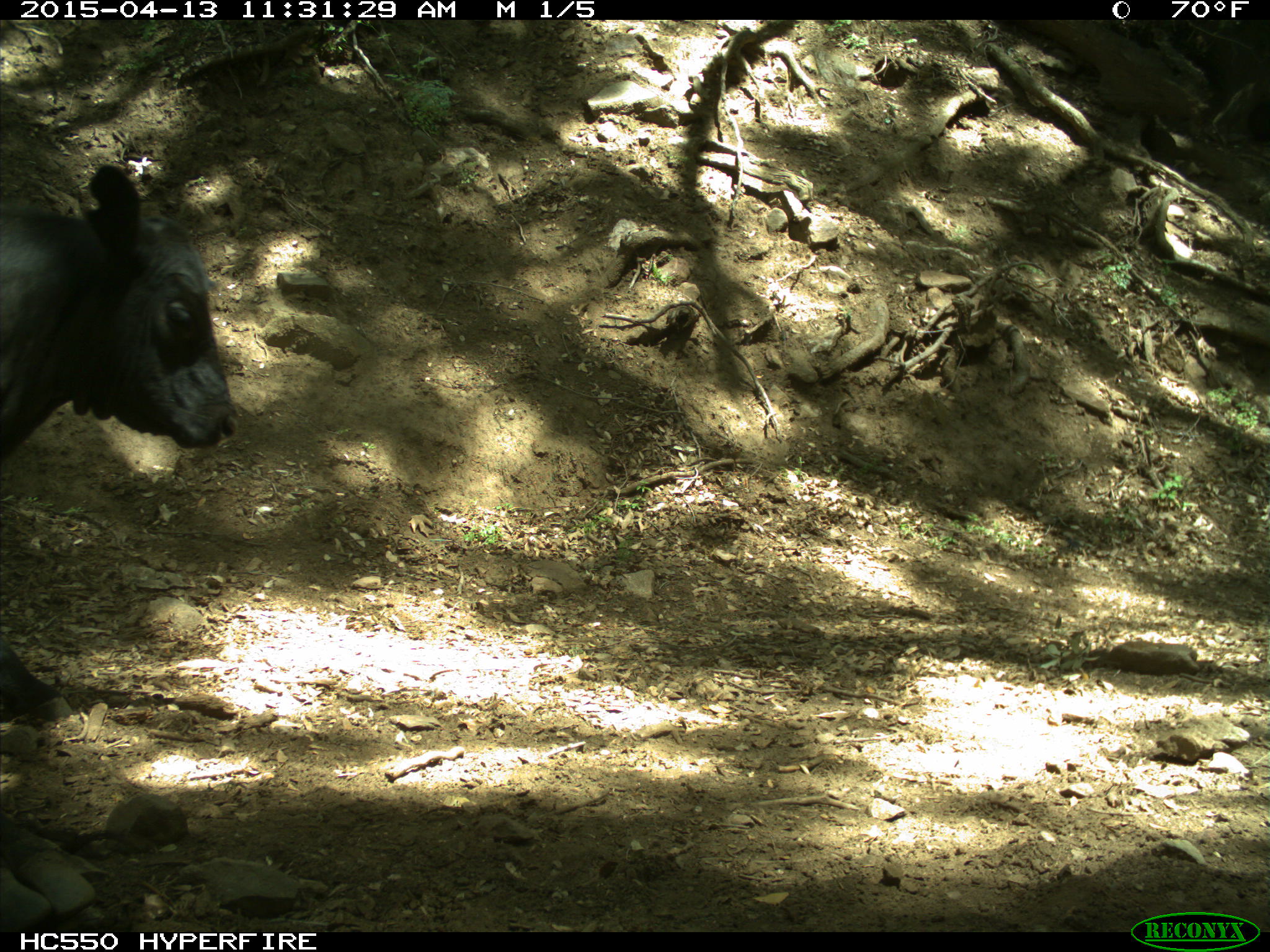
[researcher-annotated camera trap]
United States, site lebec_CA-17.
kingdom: Animalia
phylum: Chordata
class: Mammalia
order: Artiodactyla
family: Bovidae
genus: Bos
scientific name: Bos taurus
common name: domestic cow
Bos taurus (domestic cow).